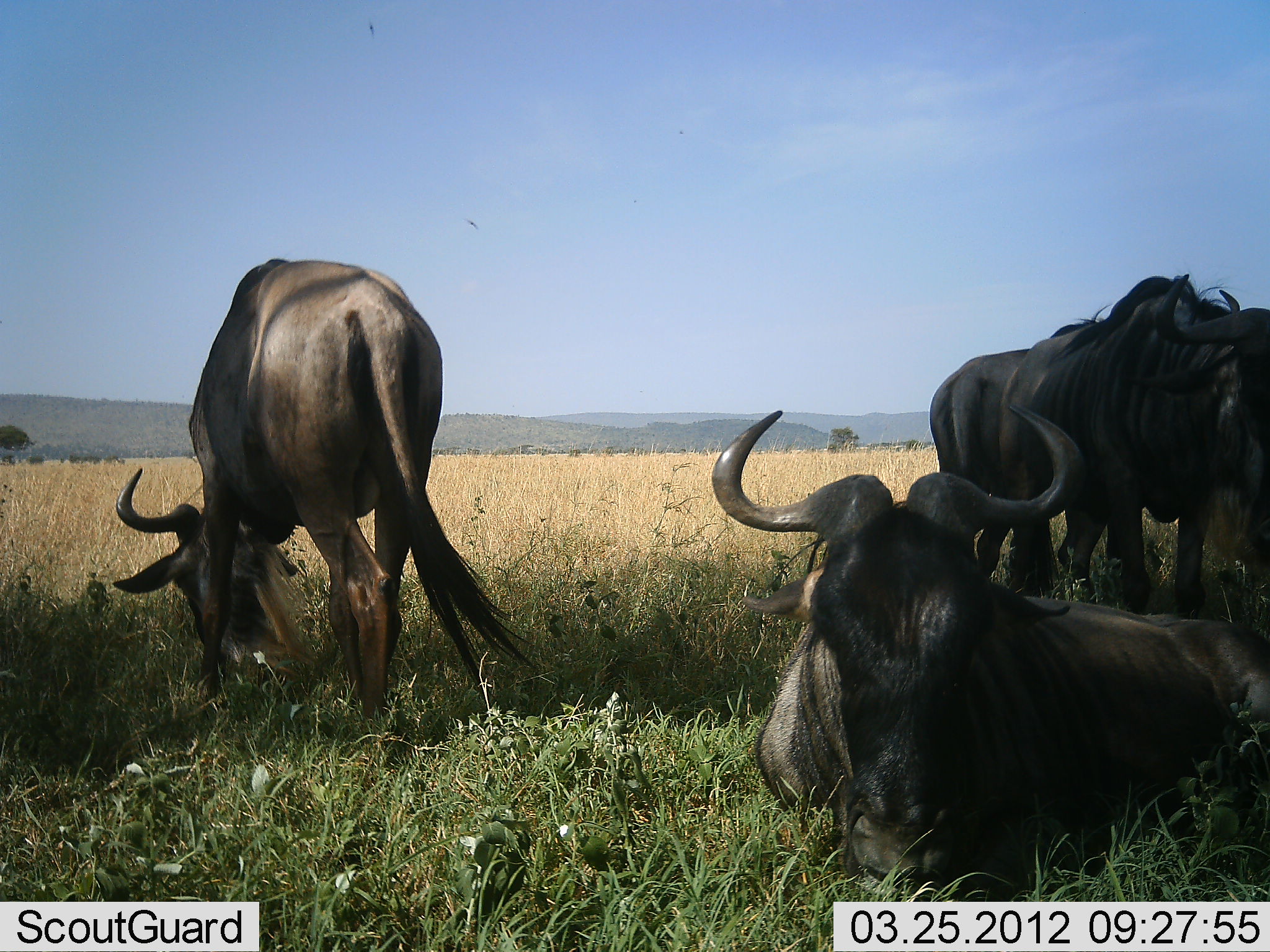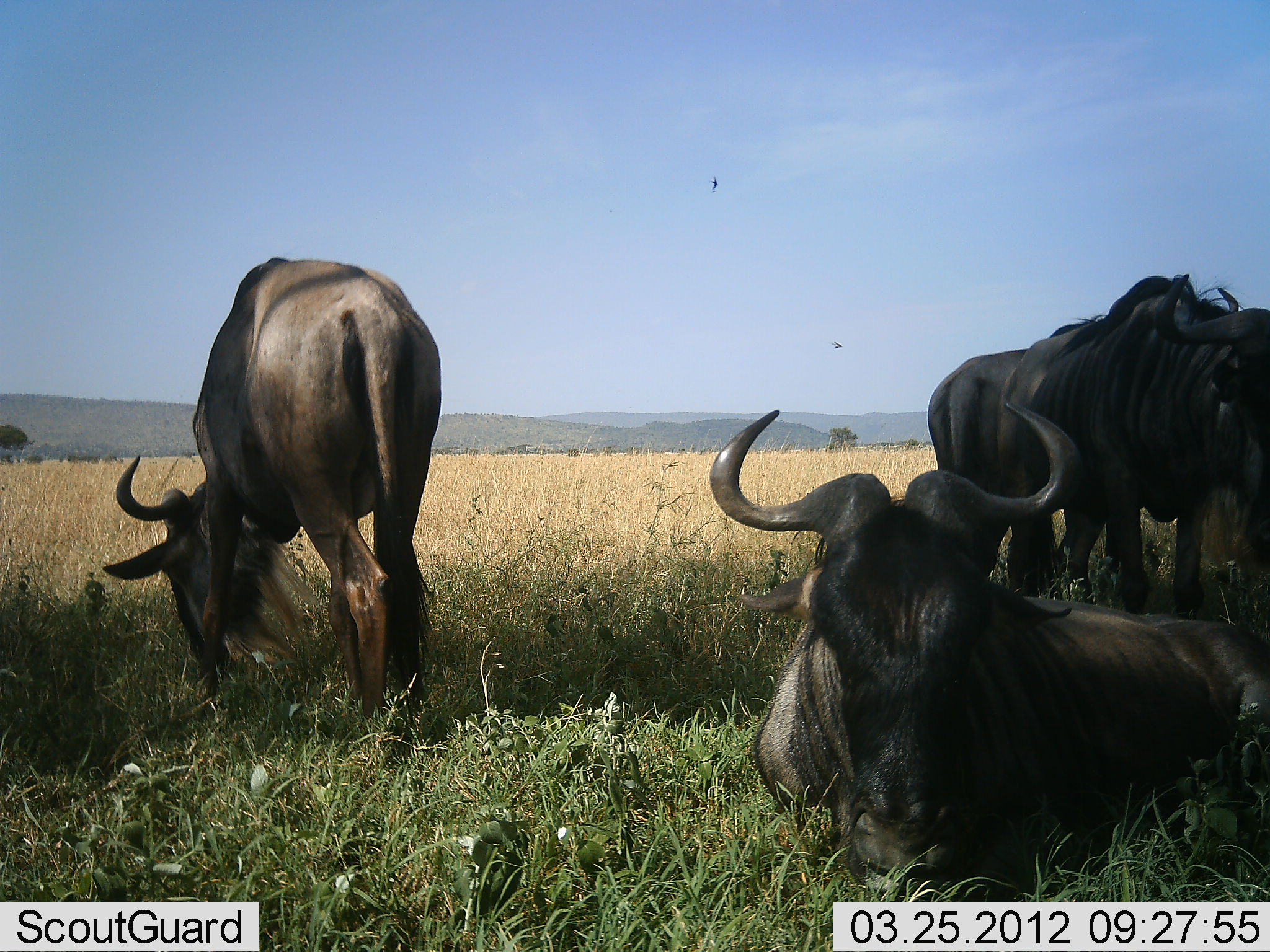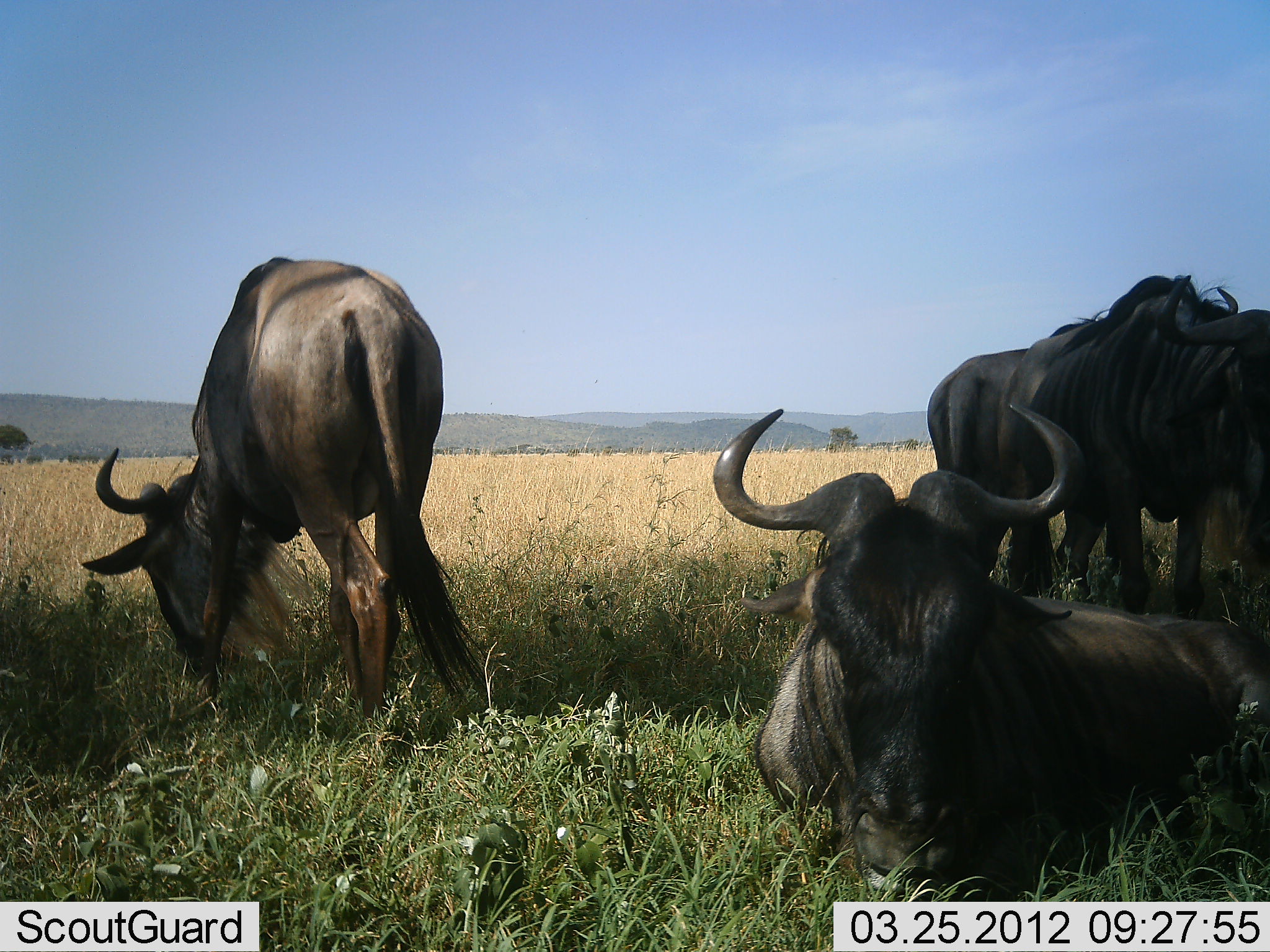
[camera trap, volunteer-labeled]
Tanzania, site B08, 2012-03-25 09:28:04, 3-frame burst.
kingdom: Animalia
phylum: Chordata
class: Mammalia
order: Artiodactyla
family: Bovidae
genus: Connochaetes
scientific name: Connochaetes taurinus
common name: blue wildebeest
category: wildebeest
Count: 4.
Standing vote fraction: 85%.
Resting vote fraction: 95%.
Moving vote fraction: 0%.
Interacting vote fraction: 0%.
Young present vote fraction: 0%.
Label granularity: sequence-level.